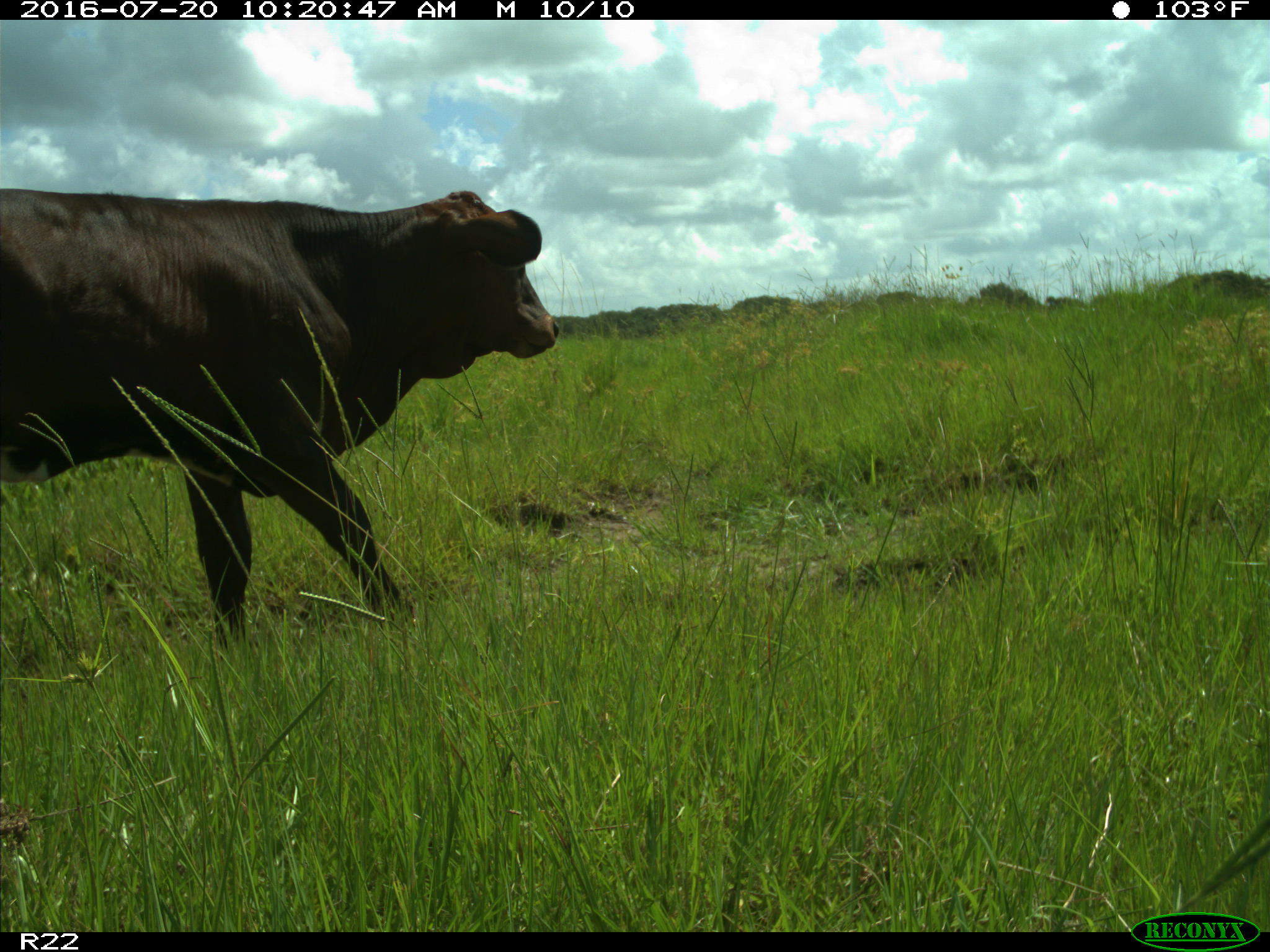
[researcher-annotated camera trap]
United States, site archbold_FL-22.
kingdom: Animalia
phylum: Chordata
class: Mammalia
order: Artiodactyla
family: Bovidae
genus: Bos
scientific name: Bos taurus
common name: domestic cow